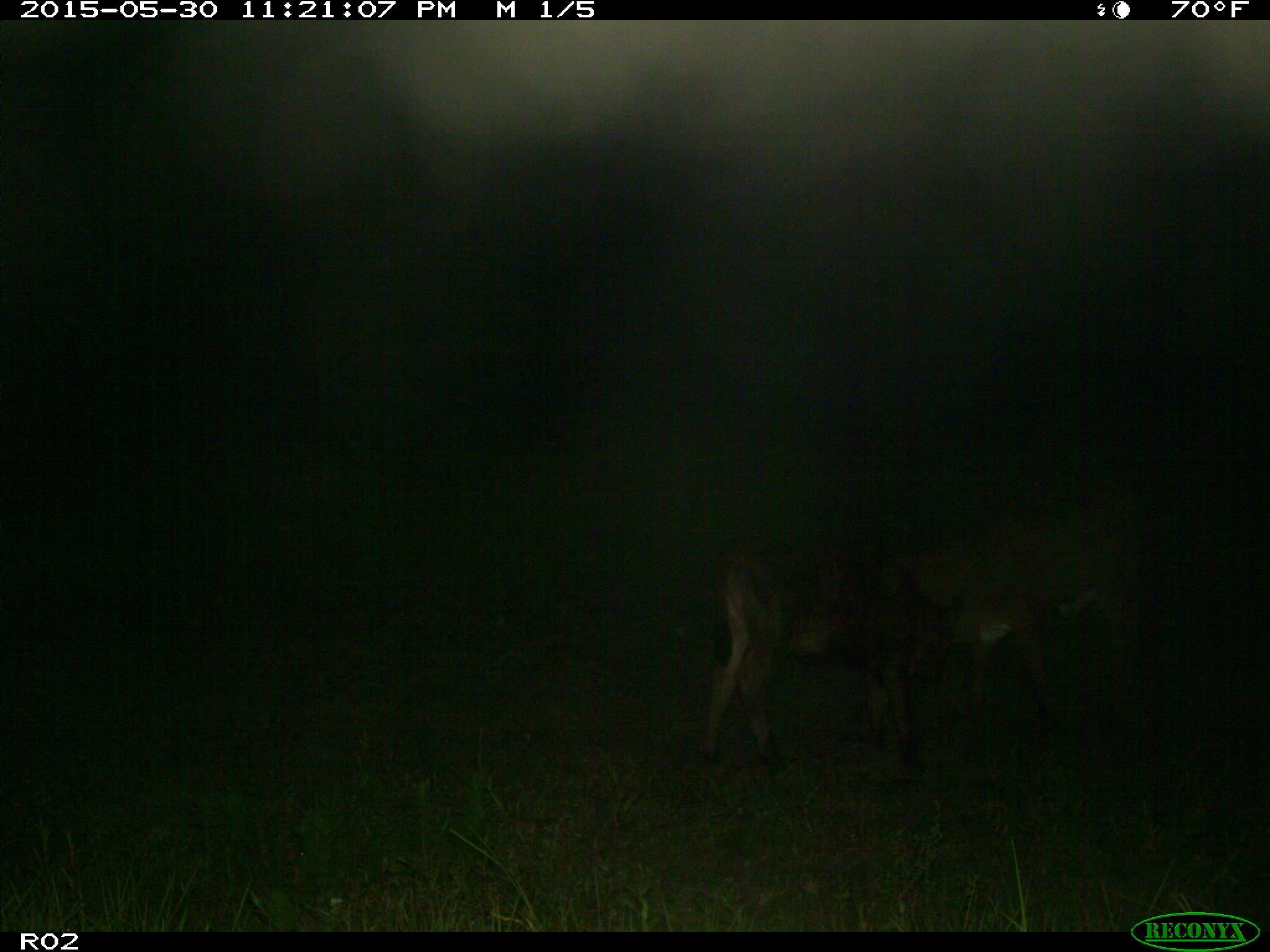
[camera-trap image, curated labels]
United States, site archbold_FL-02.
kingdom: Animalia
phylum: Chordata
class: Mammalia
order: Artiodactyla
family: Bovidae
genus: Bos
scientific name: Bos taurus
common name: domestic cow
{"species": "Bos taurus (domestic cow)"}